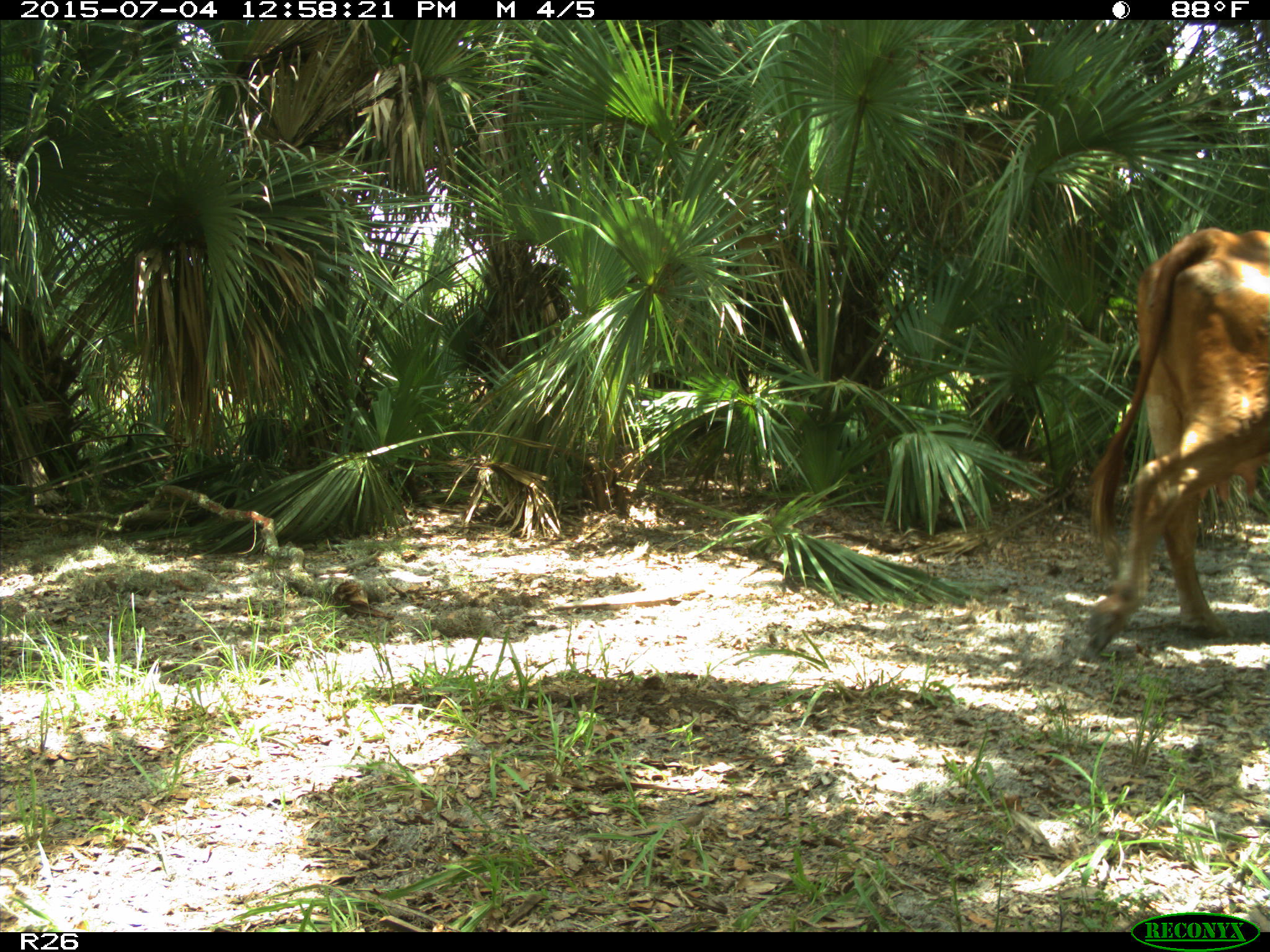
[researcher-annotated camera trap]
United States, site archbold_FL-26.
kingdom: Animalia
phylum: Chordata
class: Mammalia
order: Artiodactyla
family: Bovidae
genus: Bos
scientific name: Bos taurus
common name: domestic cow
Bos taurus (domestic cow).